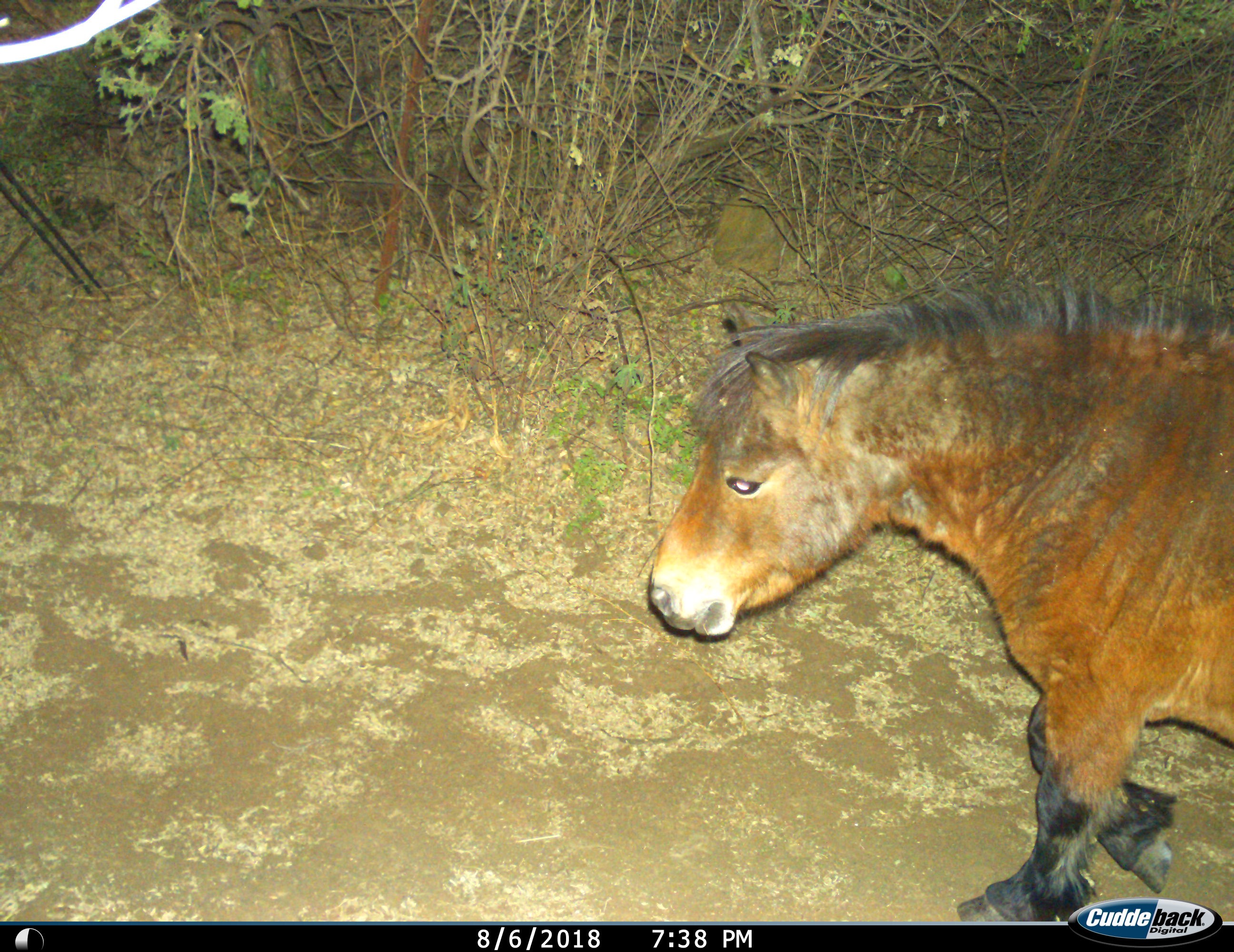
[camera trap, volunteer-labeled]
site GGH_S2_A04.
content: unidentified animal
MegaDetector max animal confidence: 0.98